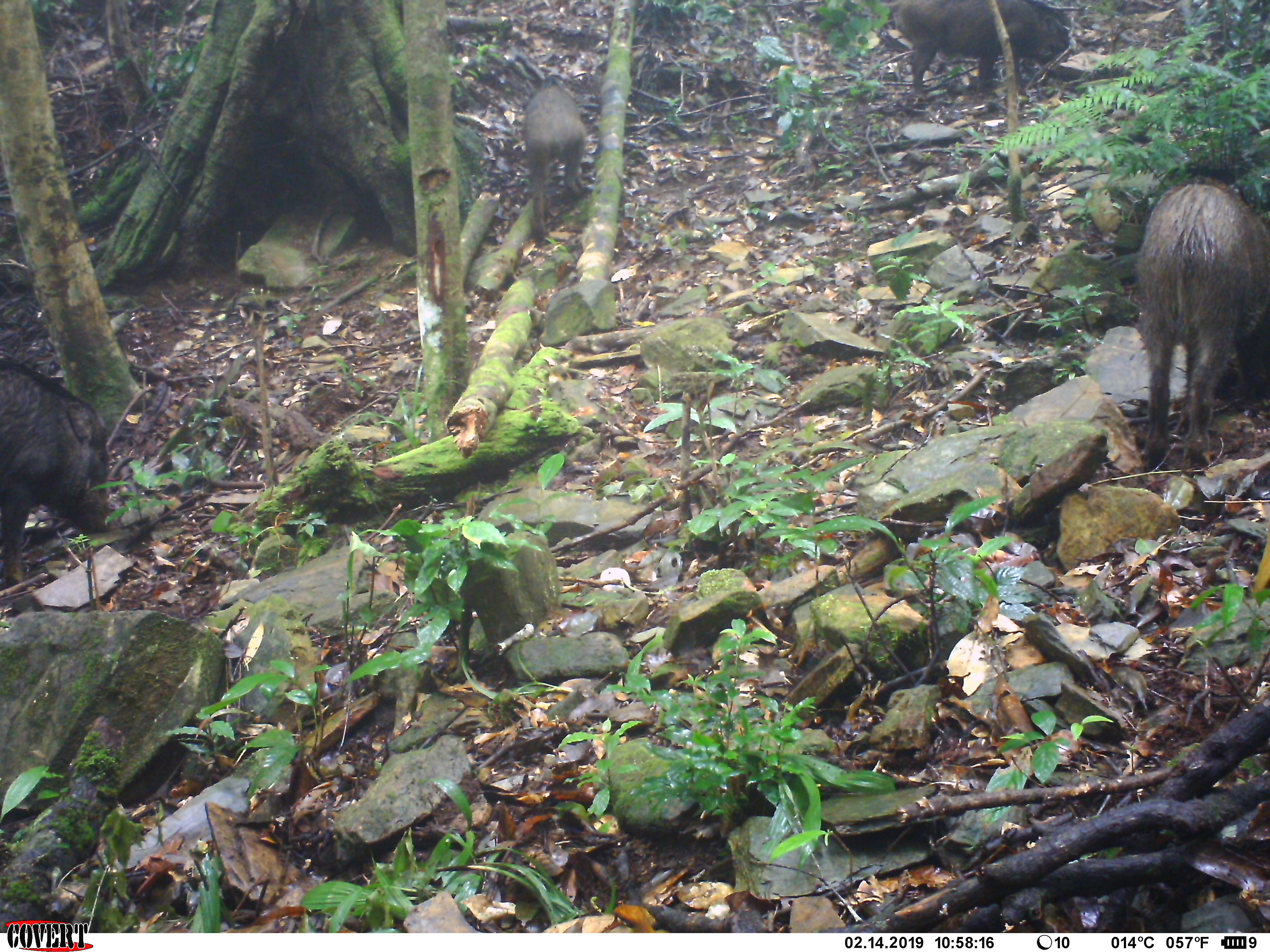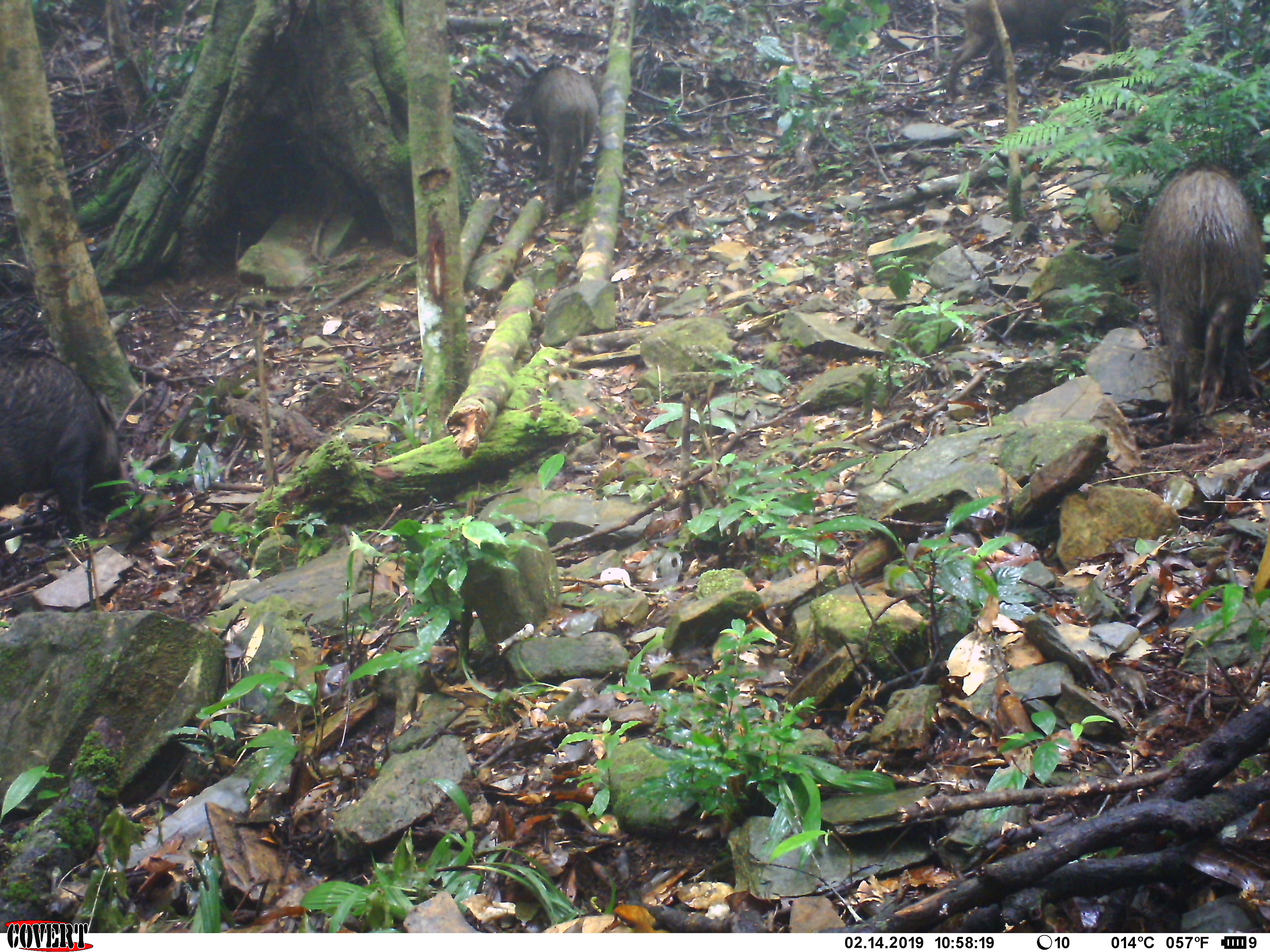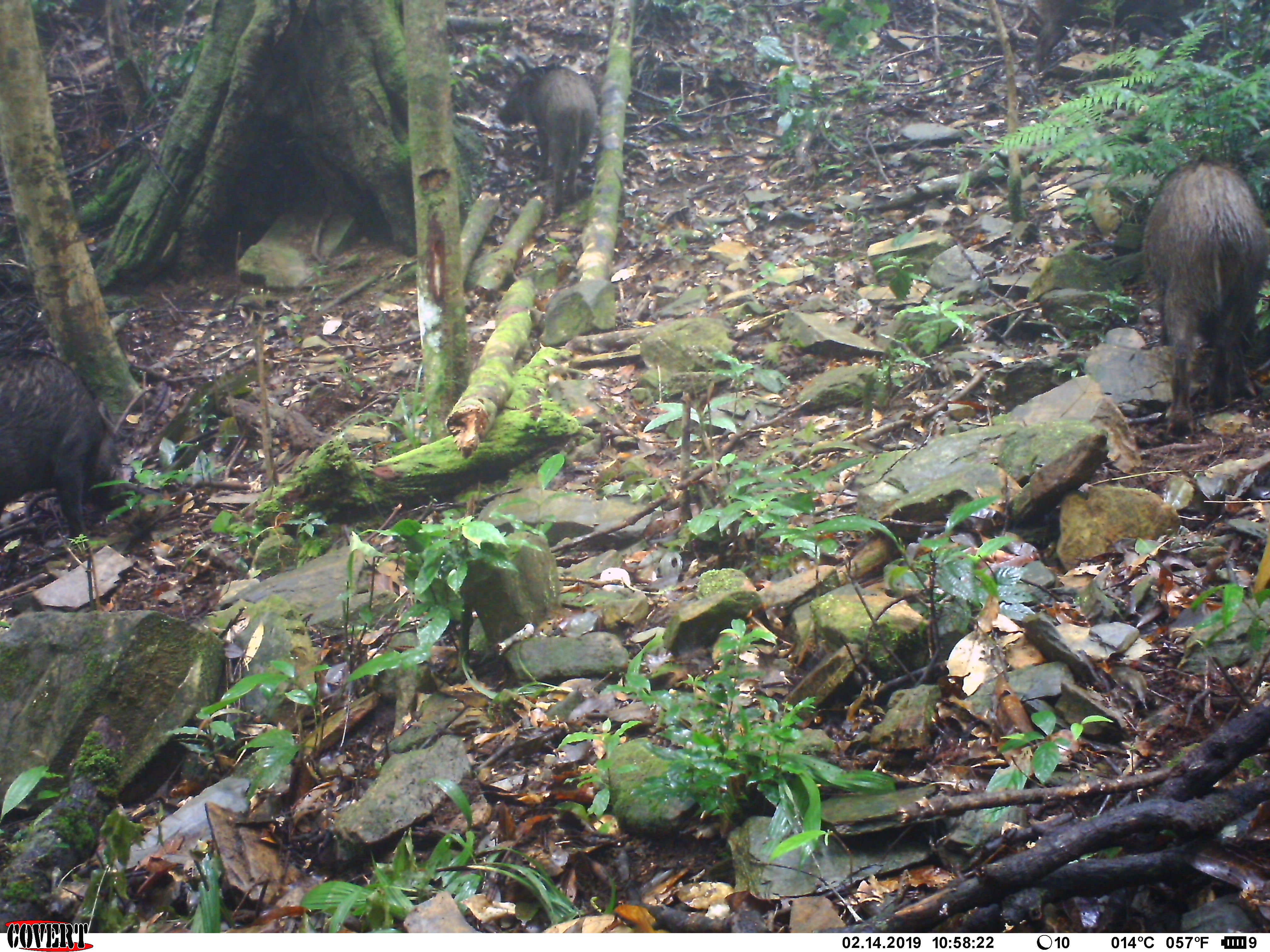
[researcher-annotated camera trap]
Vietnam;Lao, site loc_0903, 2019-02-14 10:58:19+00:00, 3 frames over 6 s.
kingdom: Animalia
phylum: Chordata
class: Mammalia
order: Artiodactyla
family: Suidae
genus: Sus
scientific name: Sus scrofa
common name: eurasian wild pig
Eurasian wild pig (Sus scrofa). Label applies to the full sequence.